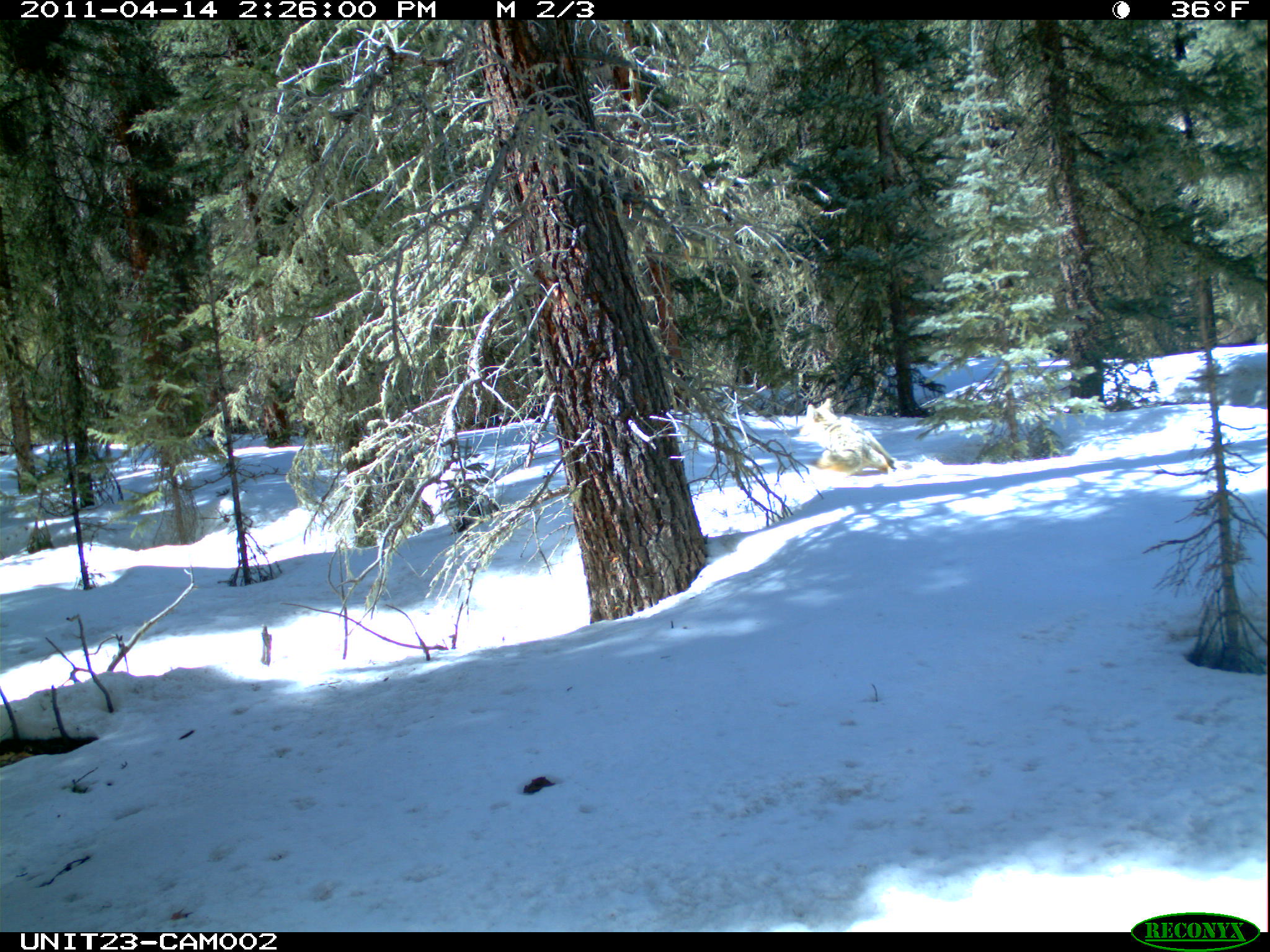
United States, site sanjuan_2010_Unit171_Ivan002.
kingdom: Animalia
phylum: Chordata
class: Mammalia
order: Carnivora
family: Canidae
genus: Canis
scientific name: Canis latrans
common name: coyote